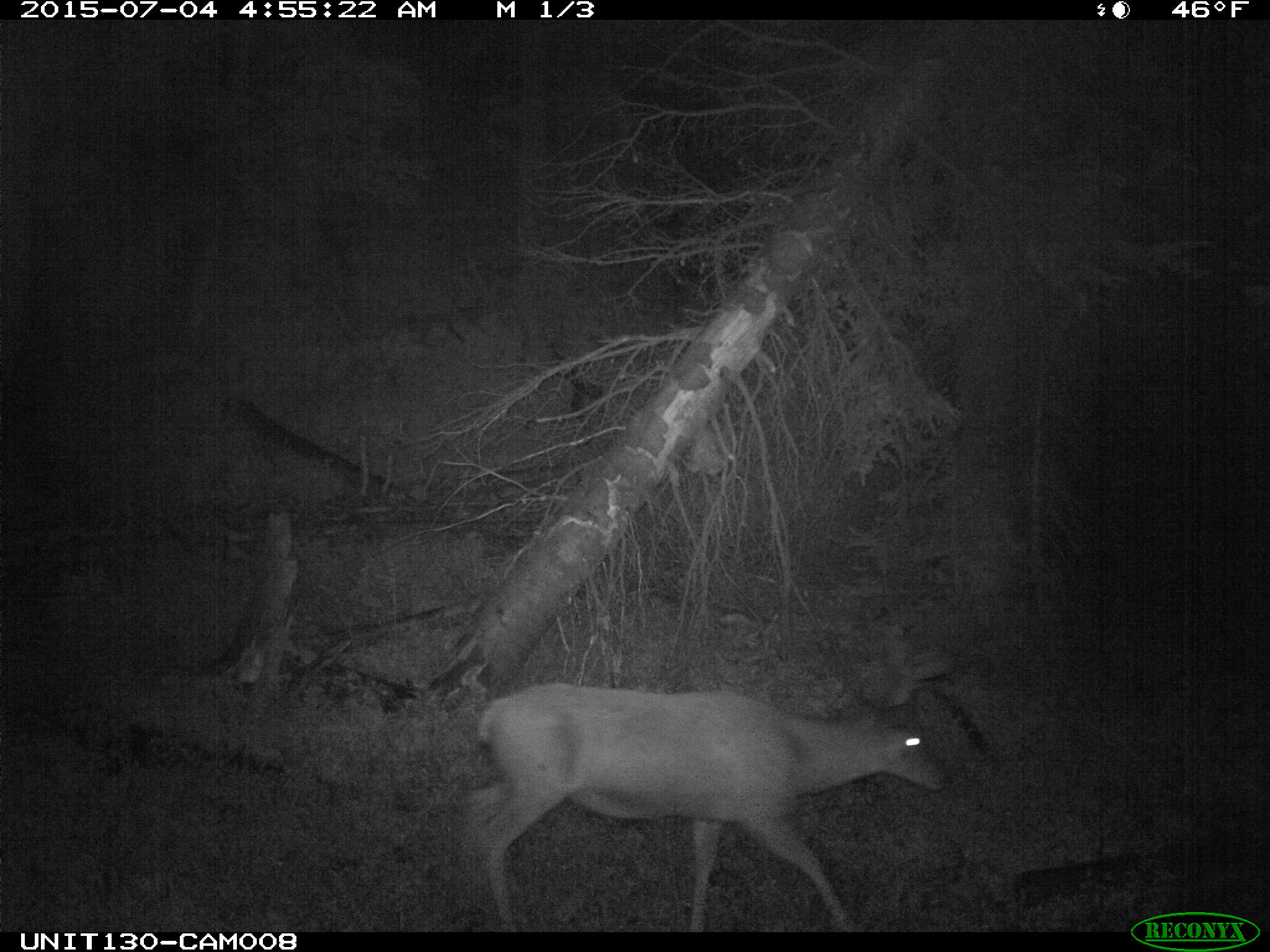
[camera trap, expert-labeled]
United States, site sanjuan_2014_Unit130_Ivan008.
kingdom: Animalia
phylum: Chordata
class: Mammalia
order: Artiodactyla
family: Cervidae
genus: Odocoileus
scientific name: Odocoileus hemionus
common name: mule deer